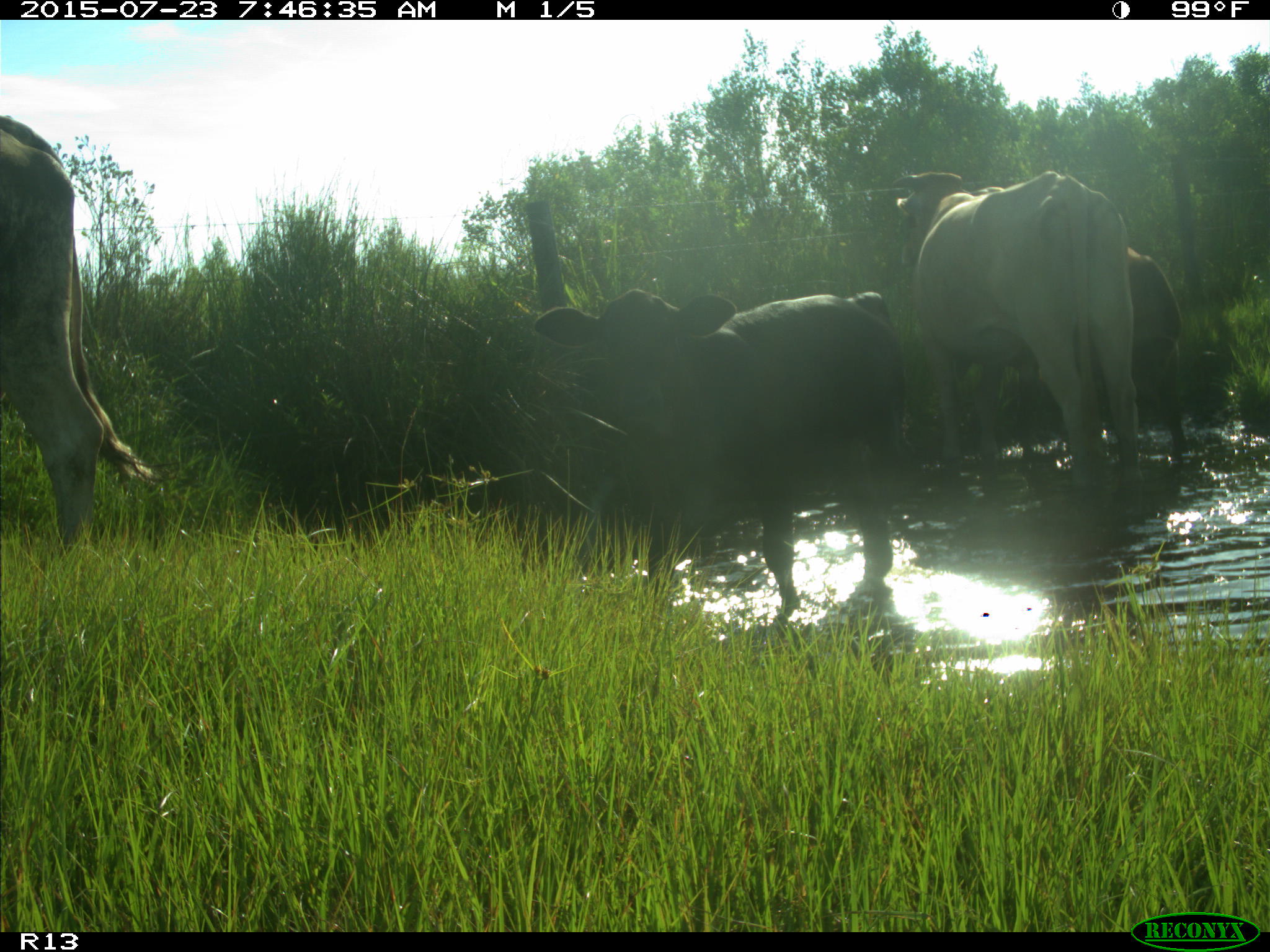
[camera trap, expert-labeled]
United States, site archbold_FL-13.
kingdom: Animalia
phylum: Chordata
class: Mammalia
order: Artiodactyla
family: Bovidae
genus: Bos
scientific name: Bos taurus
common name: domestic cow